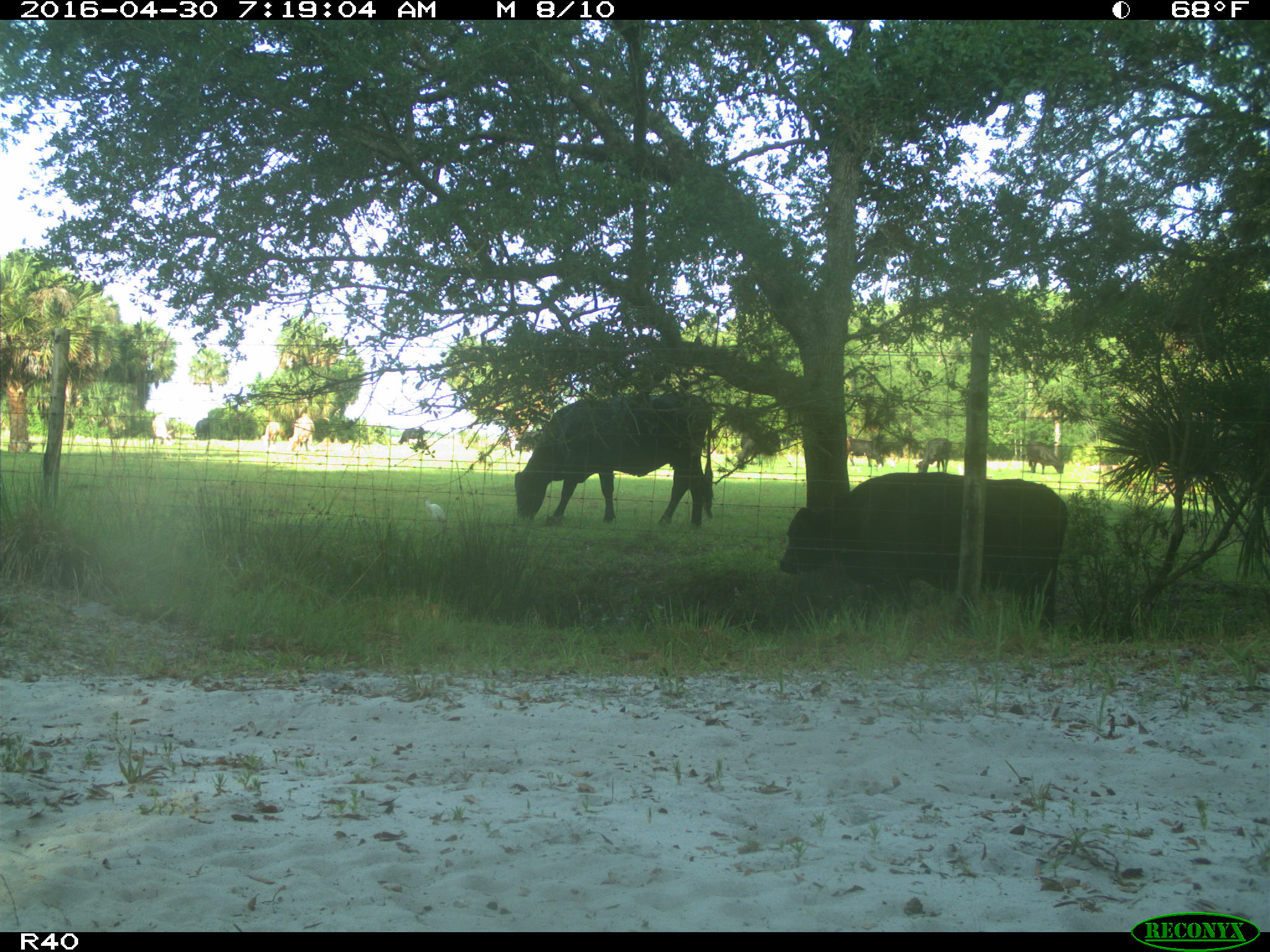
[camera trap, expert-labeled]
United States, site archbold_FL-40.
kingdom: Animalia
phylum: Chordata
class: Mammalia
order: Artiodactyla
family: Bovidae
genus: Bos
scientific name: Bos taurus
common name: domestic cow